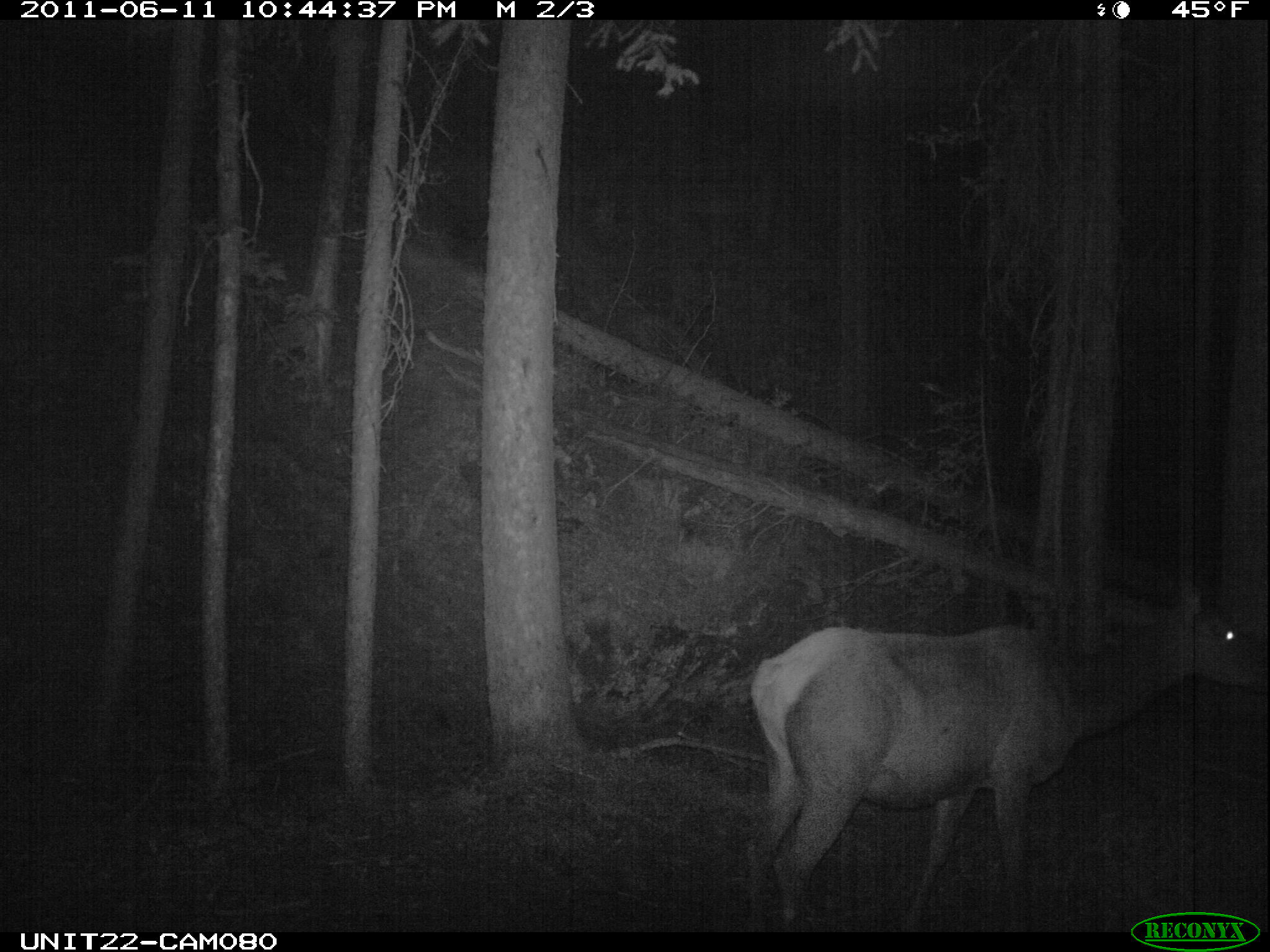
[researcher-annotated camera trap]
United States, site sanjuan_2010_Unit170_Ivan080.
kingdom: Animalia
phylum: Chordata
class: Mammalia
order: Artiodactyla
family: Cervidae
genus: Cervus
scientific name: Cervus elaphus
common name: red deer